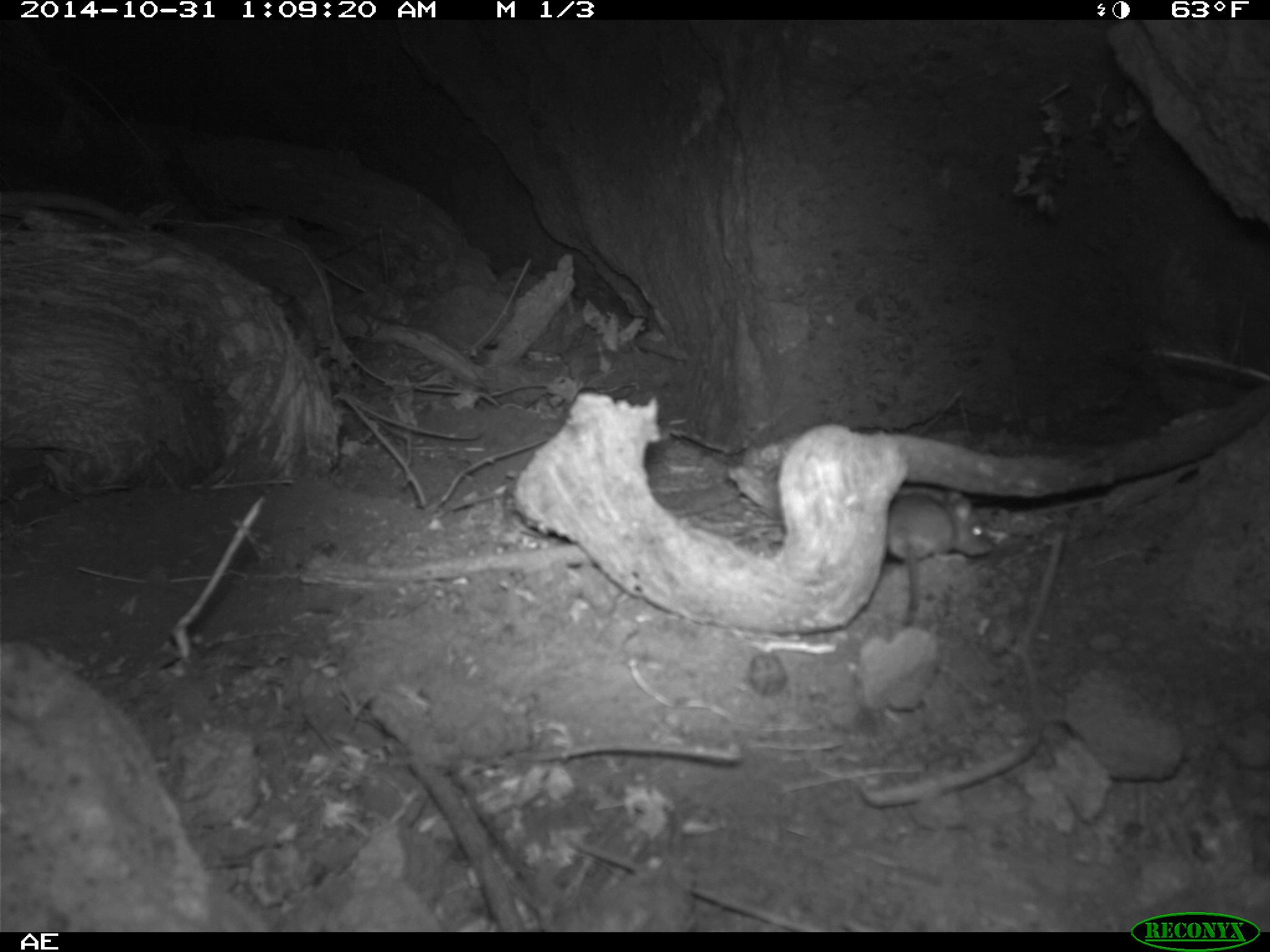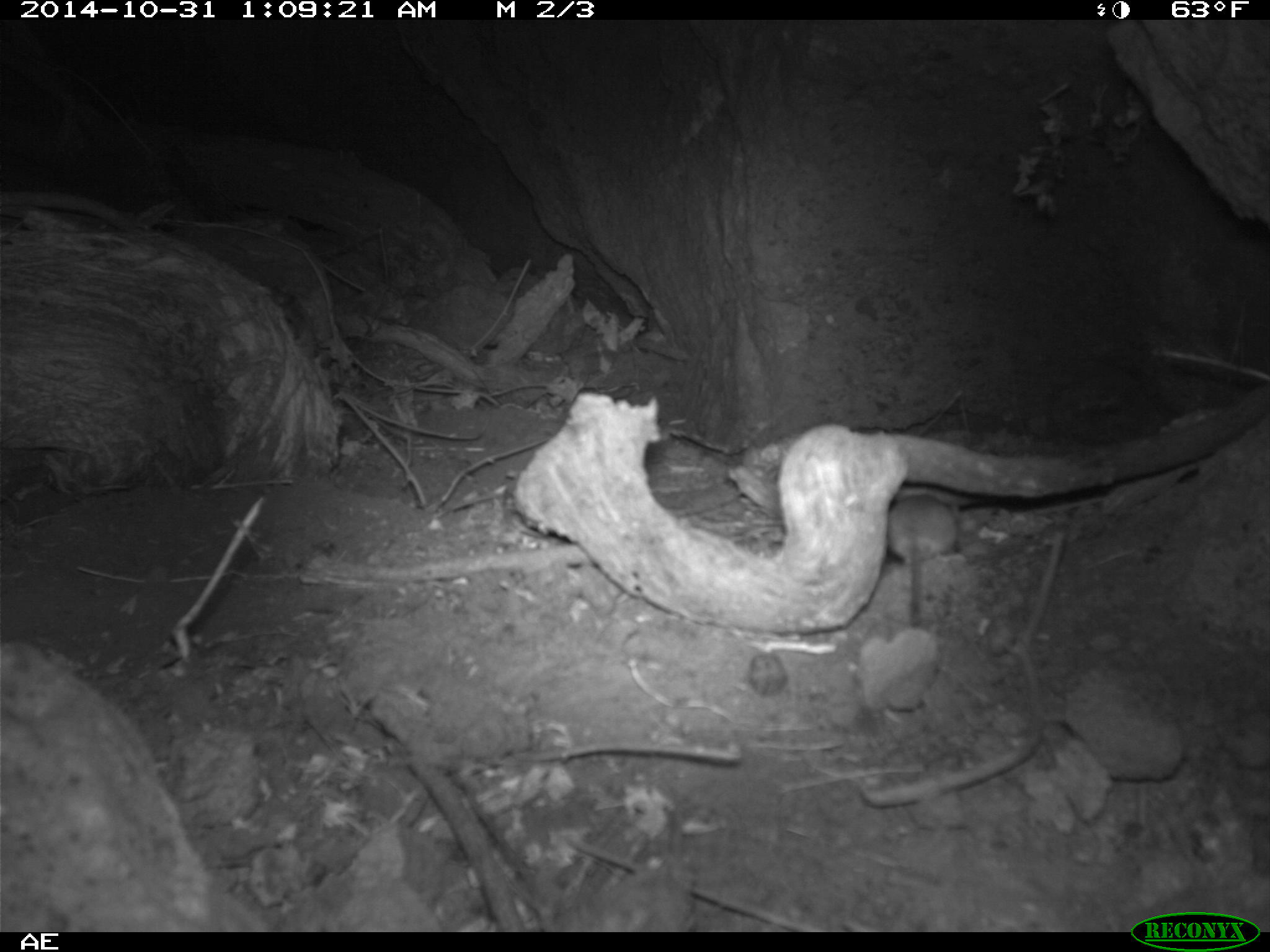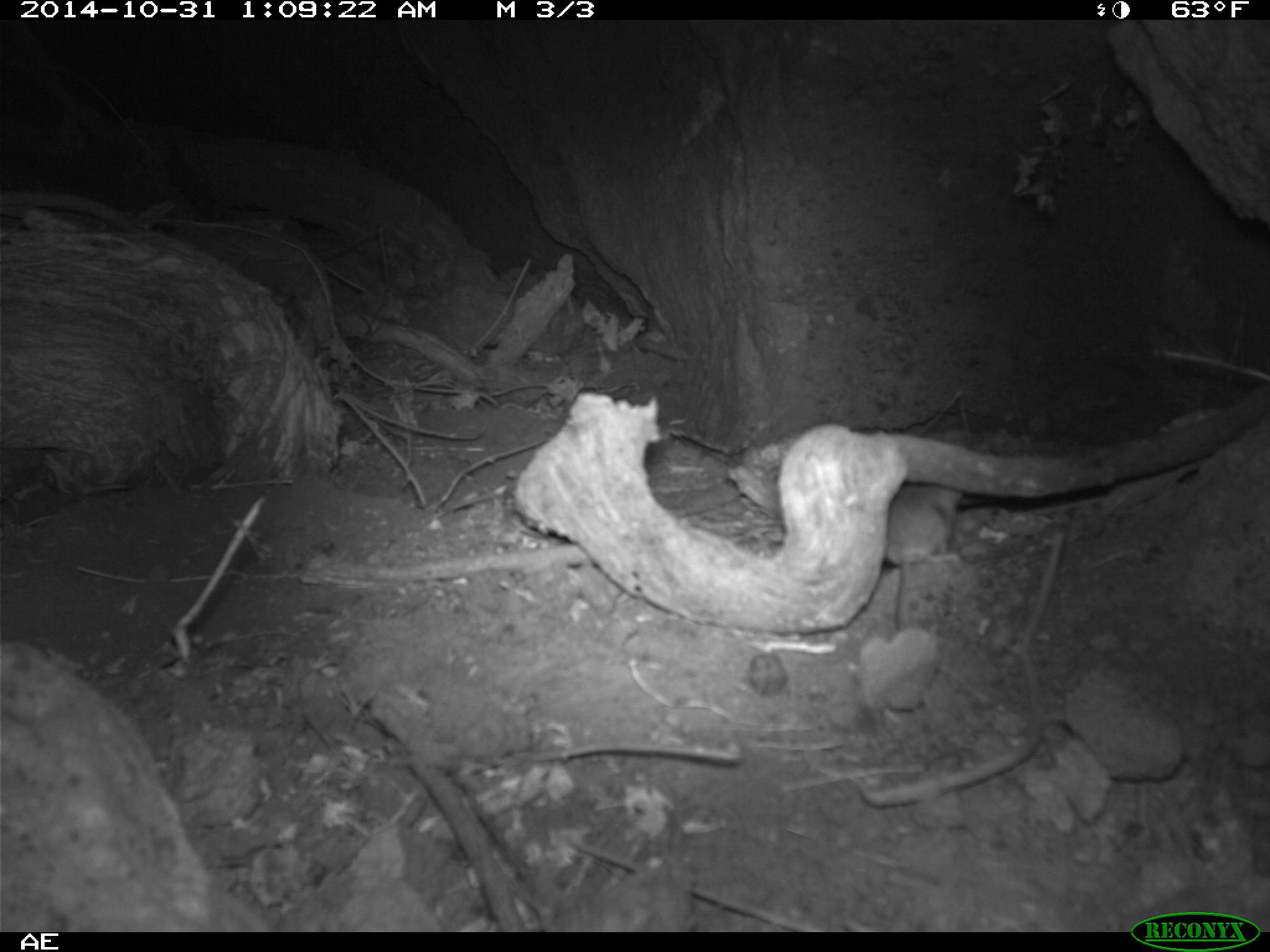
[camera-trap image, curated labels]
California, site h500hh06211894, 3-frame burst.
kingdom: Animalia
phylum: Chordata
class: Mammalia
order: Rodentia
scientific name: Rodentia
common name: rodent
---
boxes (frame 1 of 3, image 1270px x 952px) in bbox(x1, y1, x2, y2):
rodent: bbox(882, 492, 992, 625)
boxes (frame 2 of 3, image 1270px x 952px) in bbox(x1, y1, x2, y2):
rodent: bbox(887, 494, 957, 625)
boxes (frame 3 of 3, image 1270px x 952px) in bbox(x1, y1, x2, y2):
rodent: bbox(884, 483, 961, 631)